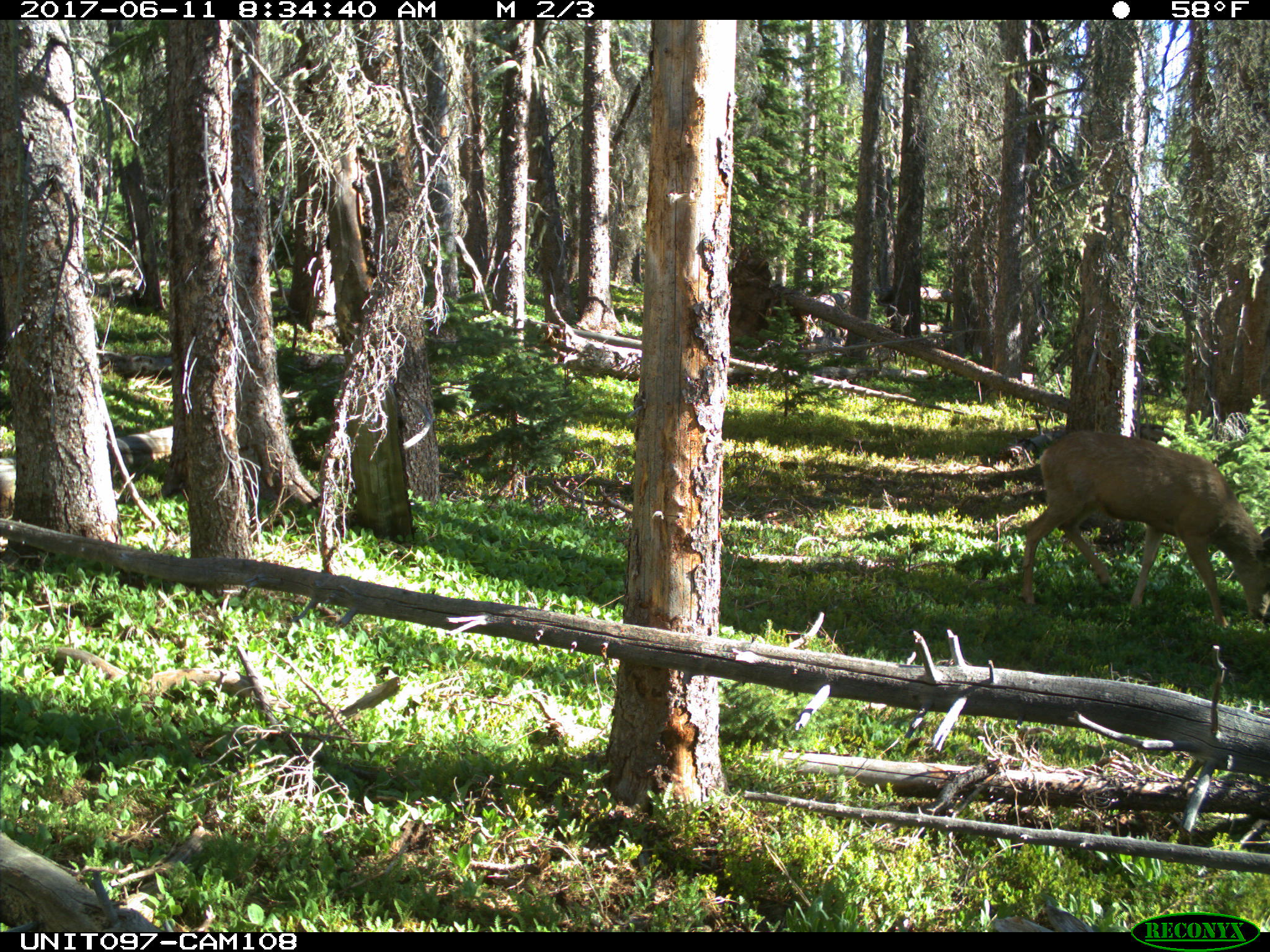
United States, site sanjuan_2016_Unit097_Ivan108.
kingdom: Animalia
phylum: Chordata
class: Mammalia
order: Artiodactyla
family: Cervidae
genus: Odocoileus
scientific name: Odocoileus hemionus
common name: mule deer